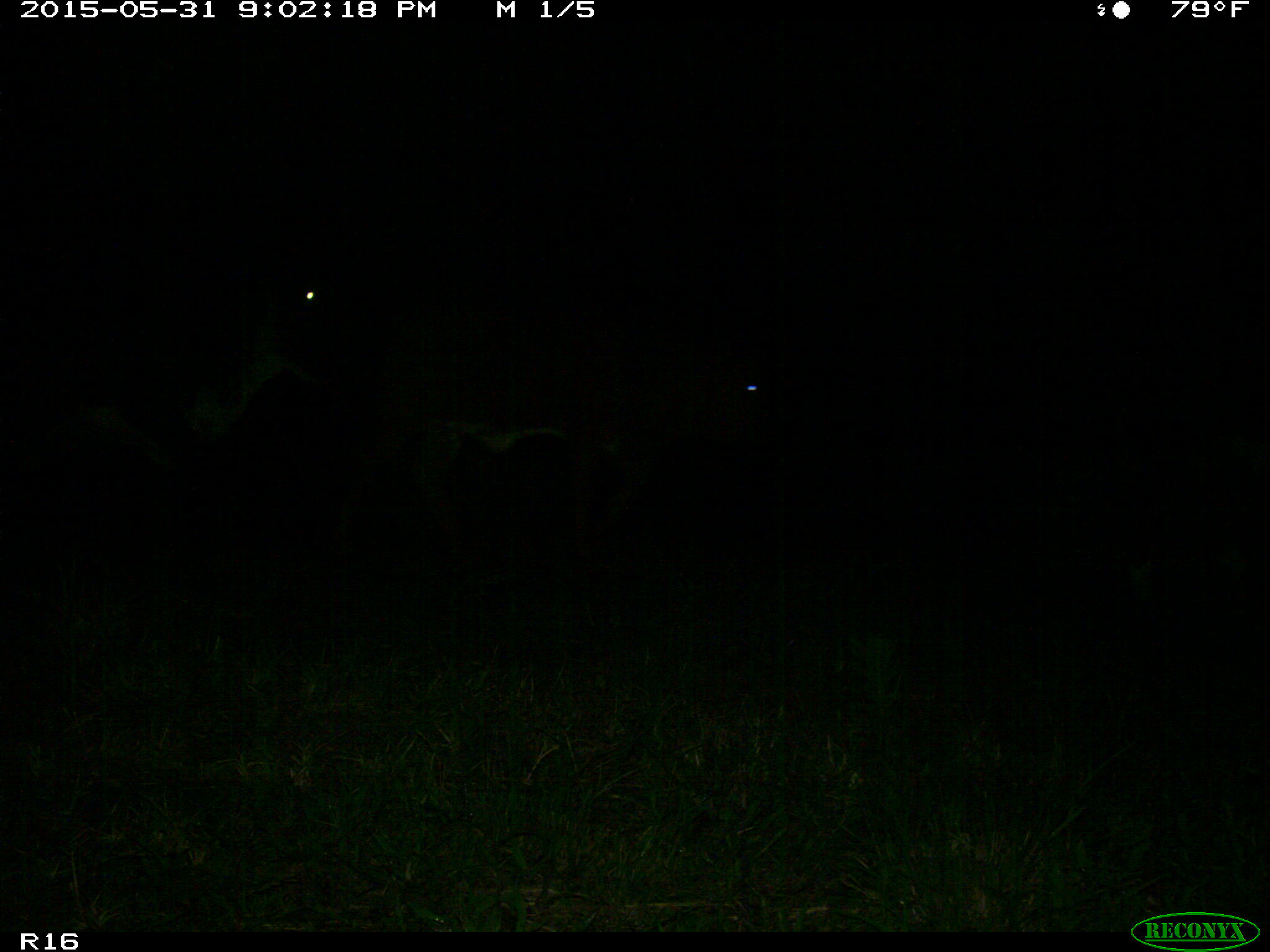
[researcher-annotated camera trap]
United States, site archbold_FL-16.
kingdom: Animalia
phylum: Chordata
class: Mammalia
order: Artiodactyla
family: Bovidae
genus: Bos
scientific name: Bos taurus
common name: domestic cow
Bos taurus (domestic cow).